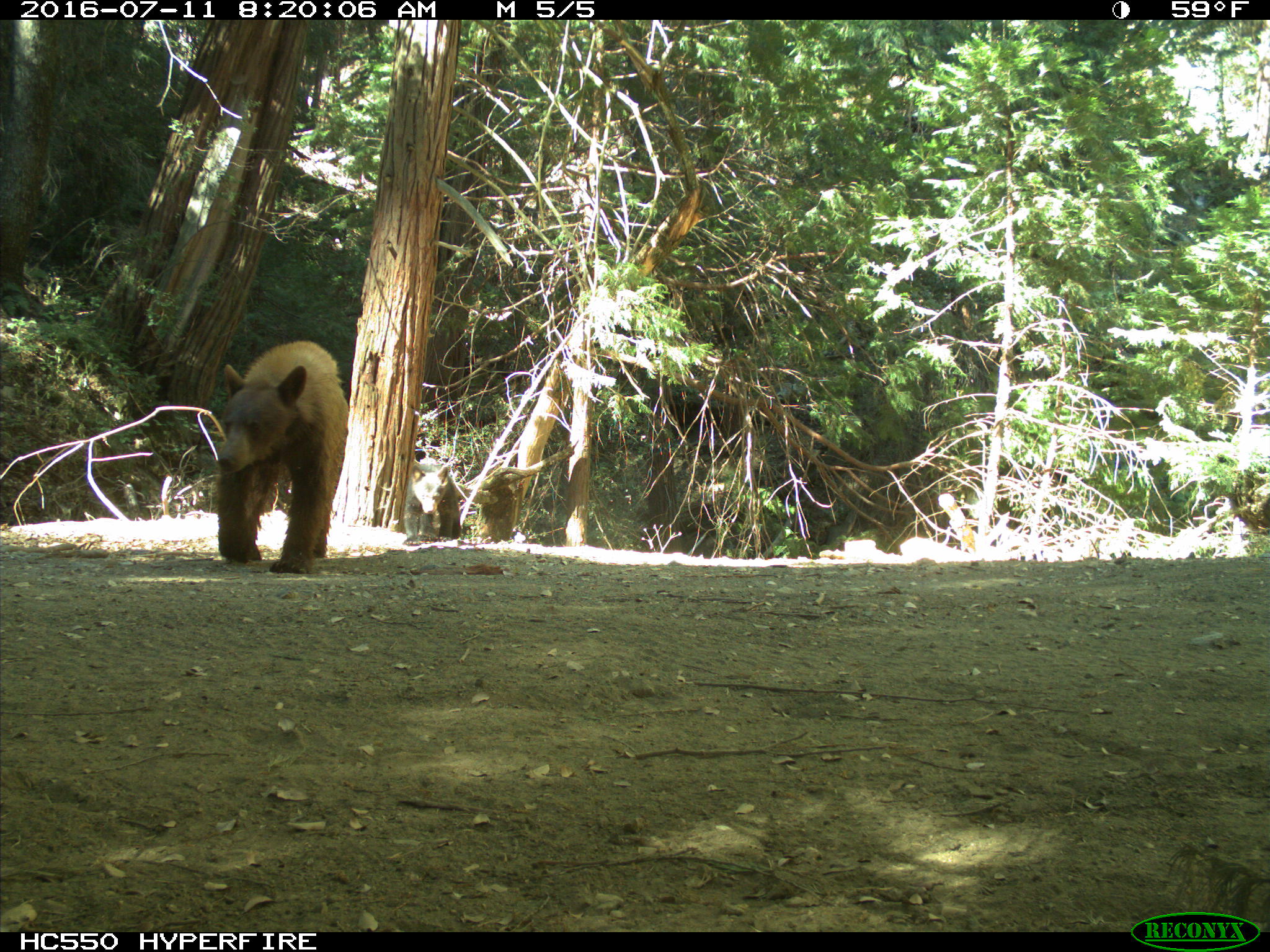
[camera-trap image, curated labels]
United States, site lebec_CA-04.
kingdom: Animalia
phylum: Chordata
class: Mammalia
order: Carnivora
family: Ursidae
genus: Ursus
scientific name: Ursus americanus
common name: american black bear